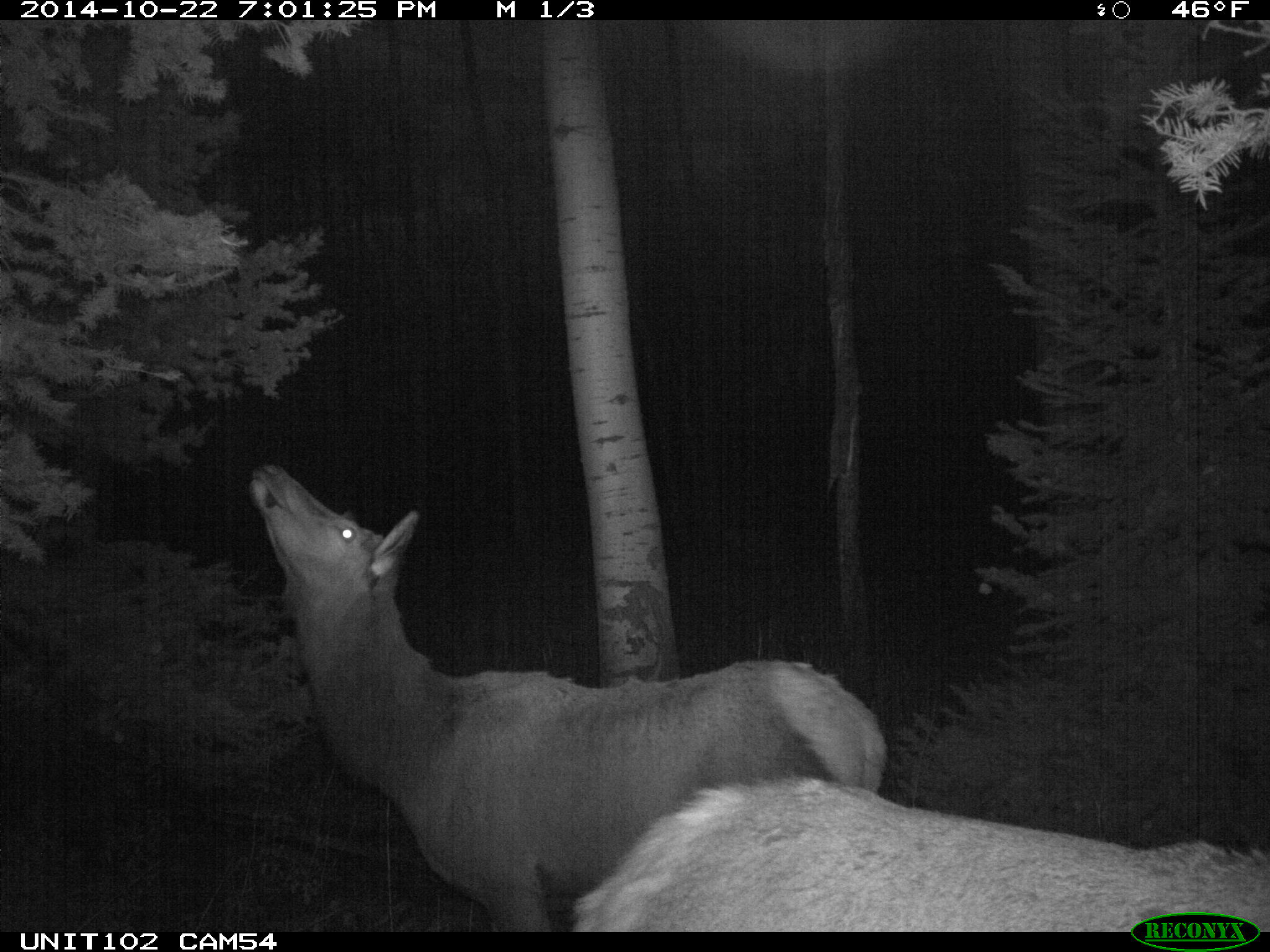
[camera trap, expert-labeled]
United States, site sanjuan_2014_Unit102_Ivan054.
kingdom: Animalia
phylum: Chordata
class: Mammalia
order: Artiodactyla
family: Cervidae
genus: Cervus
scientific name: Cervus elaphus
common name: red deer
Cervus elaphus (red deer).